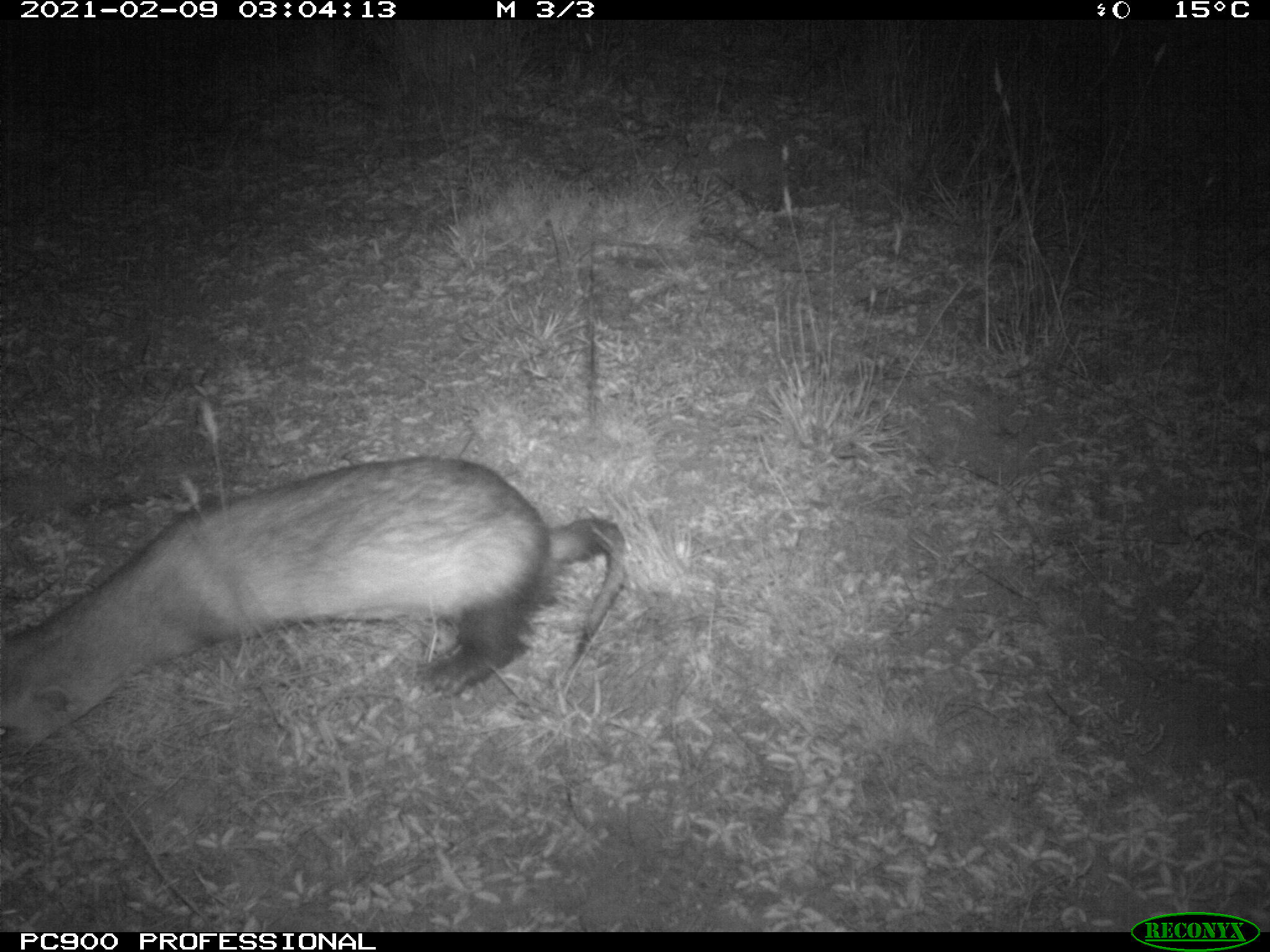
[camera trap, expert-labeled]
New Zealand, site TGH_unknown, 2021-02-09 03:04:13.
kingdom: Animalia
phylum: Chordata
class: Mammalia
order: Carnivora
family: Mustelidae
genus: Mustela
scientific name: Mustela furo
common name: ferret